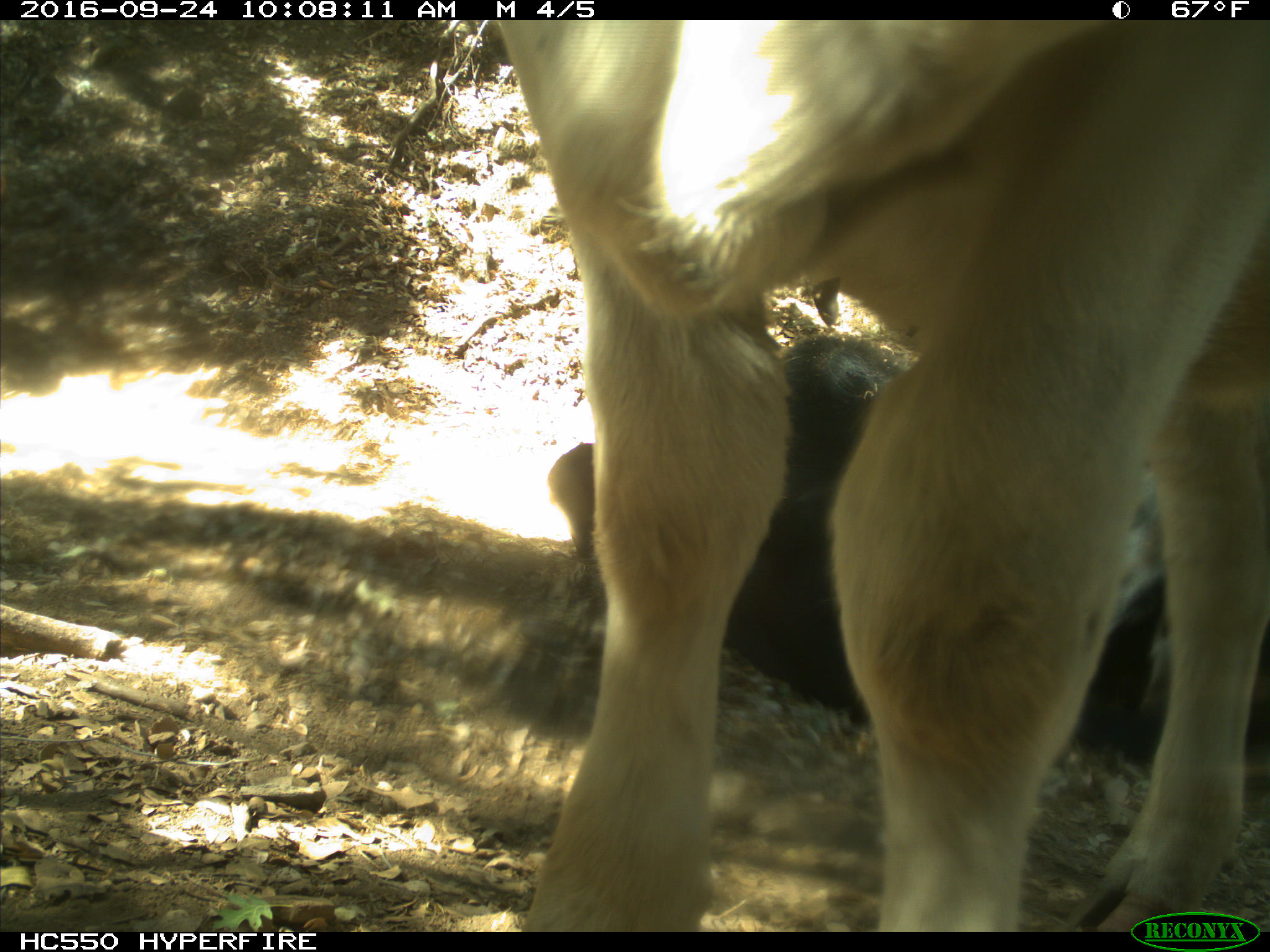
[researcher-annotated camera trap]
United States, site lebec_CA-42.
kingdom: Animalia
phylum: Chordata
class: Mammalia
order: Artiodactyla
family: Bovidae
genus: Bos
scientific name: Bos taurus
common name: domestic cow